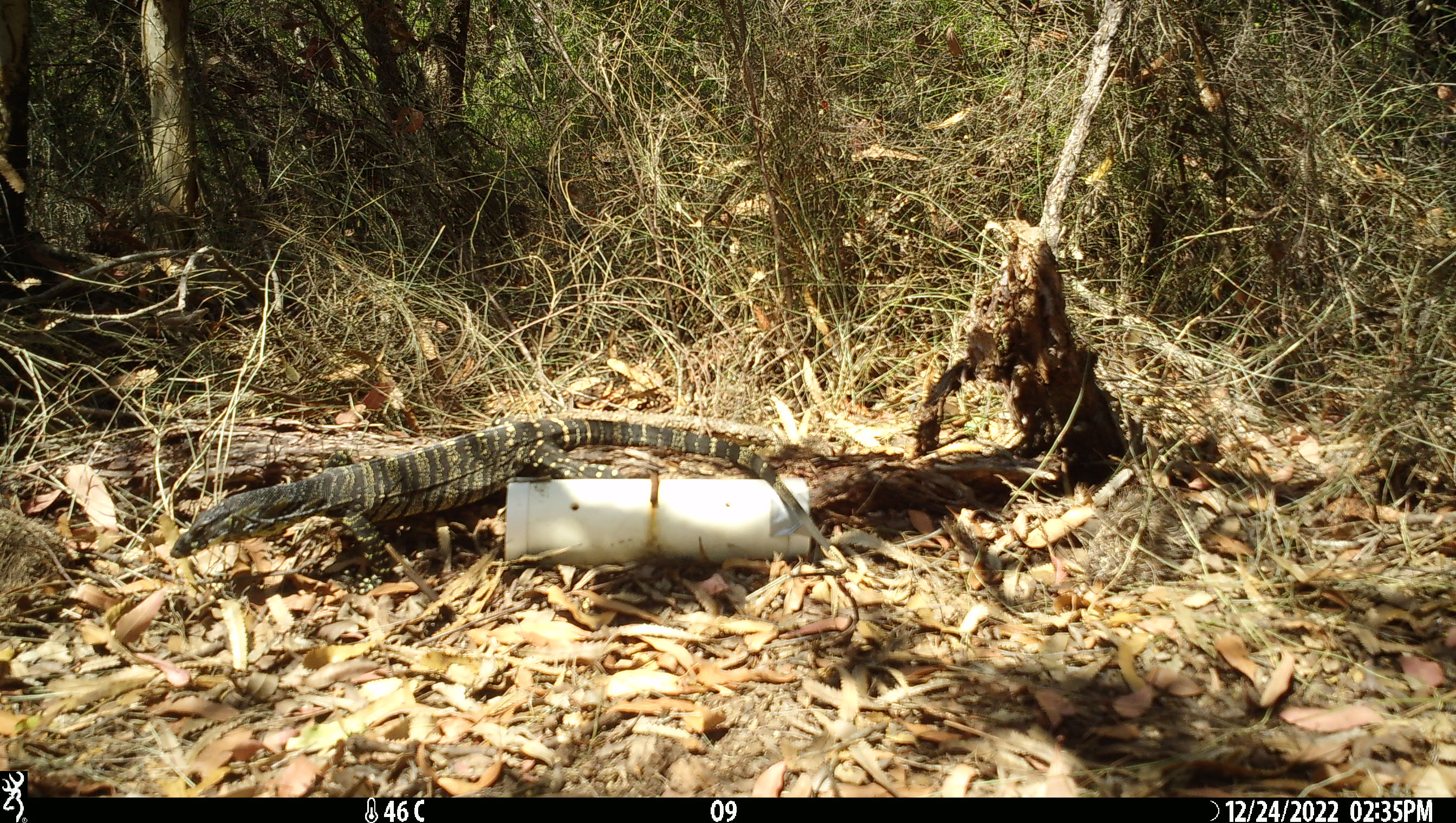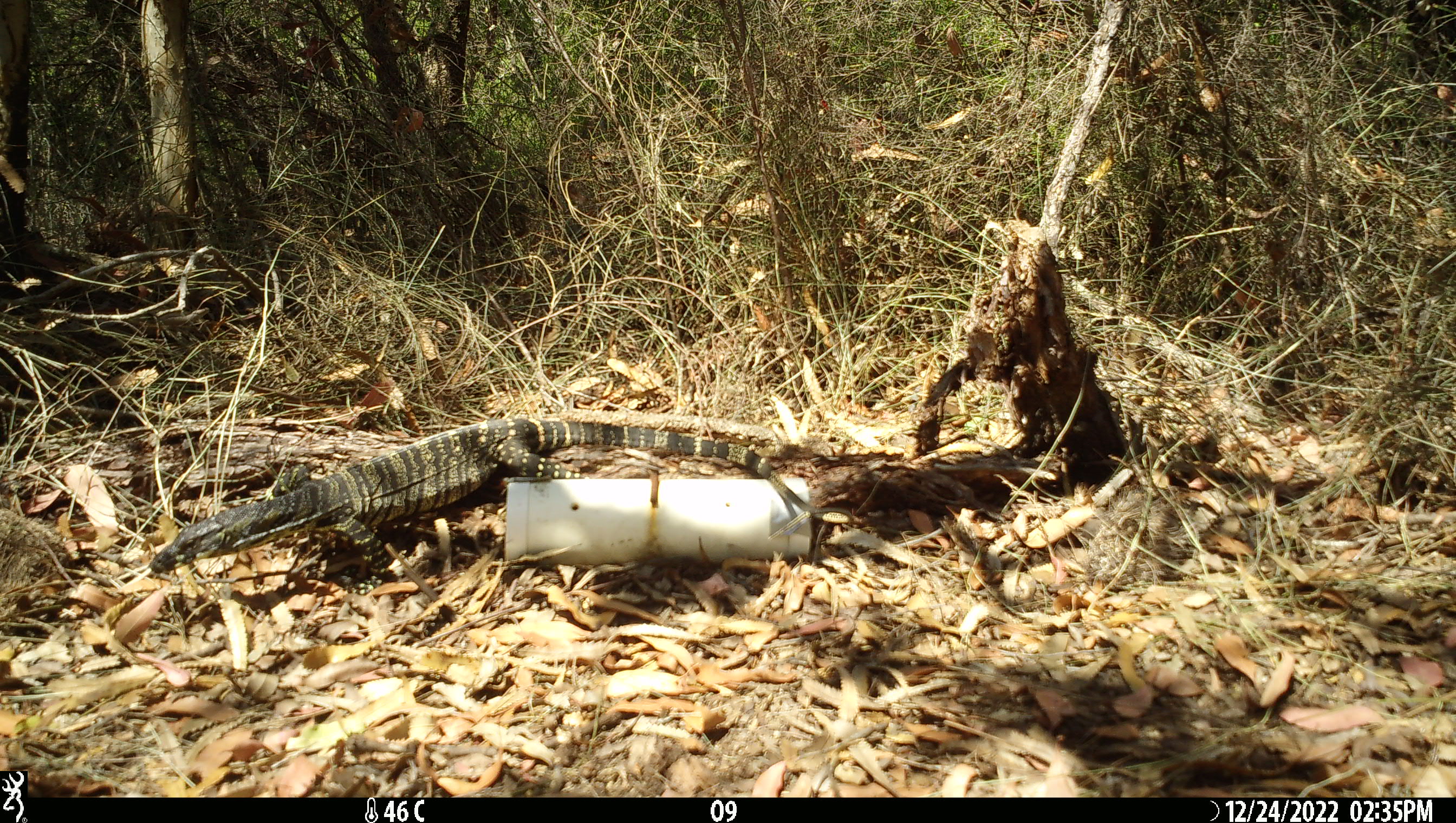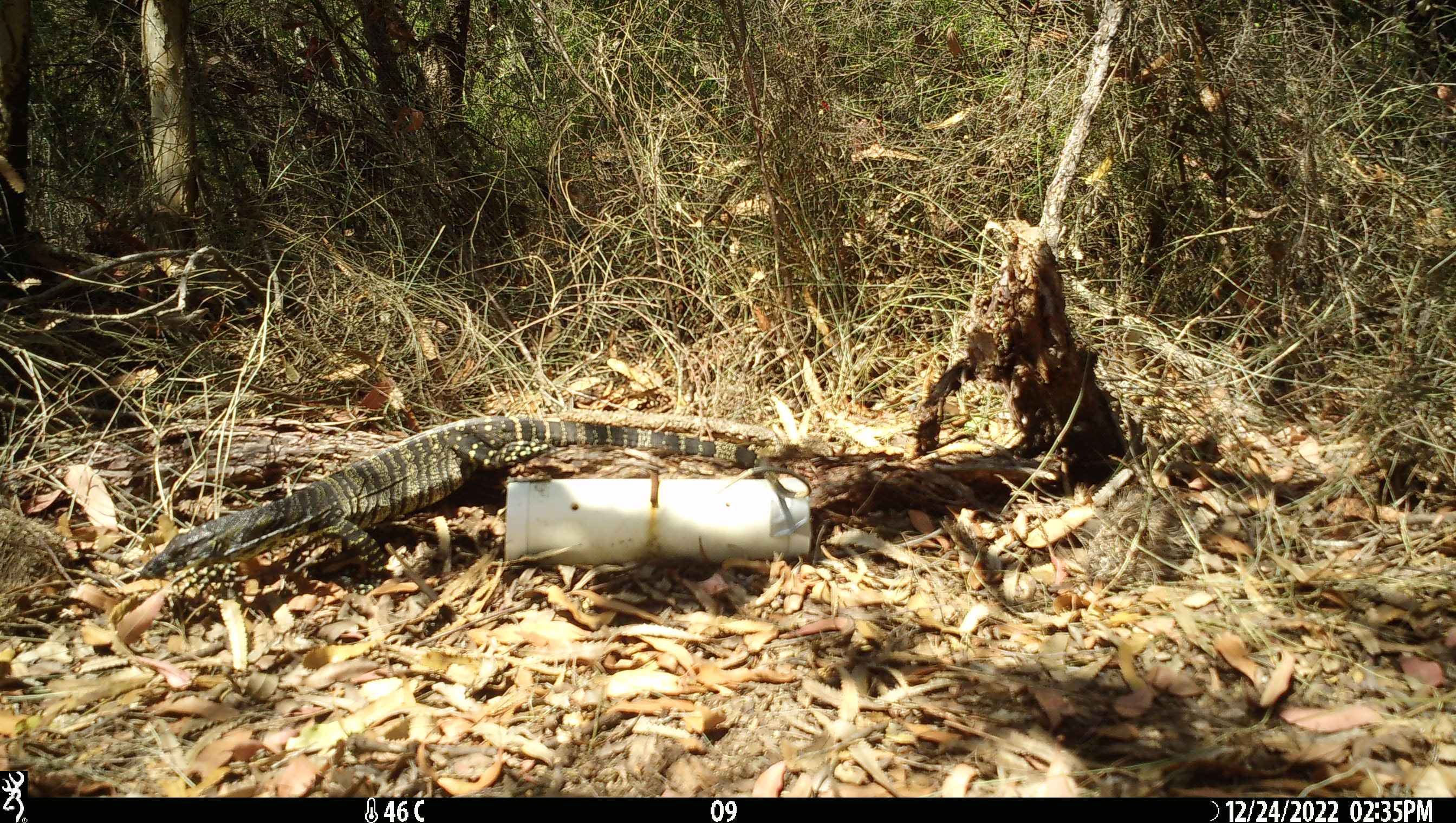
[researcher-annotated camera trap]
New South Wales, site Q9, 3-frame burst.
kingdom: Animalia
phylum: Chordata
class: Reptilia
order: Squamata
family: Varanidae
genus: Varanus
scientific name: Varanus varius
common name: lace monitor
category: goanna